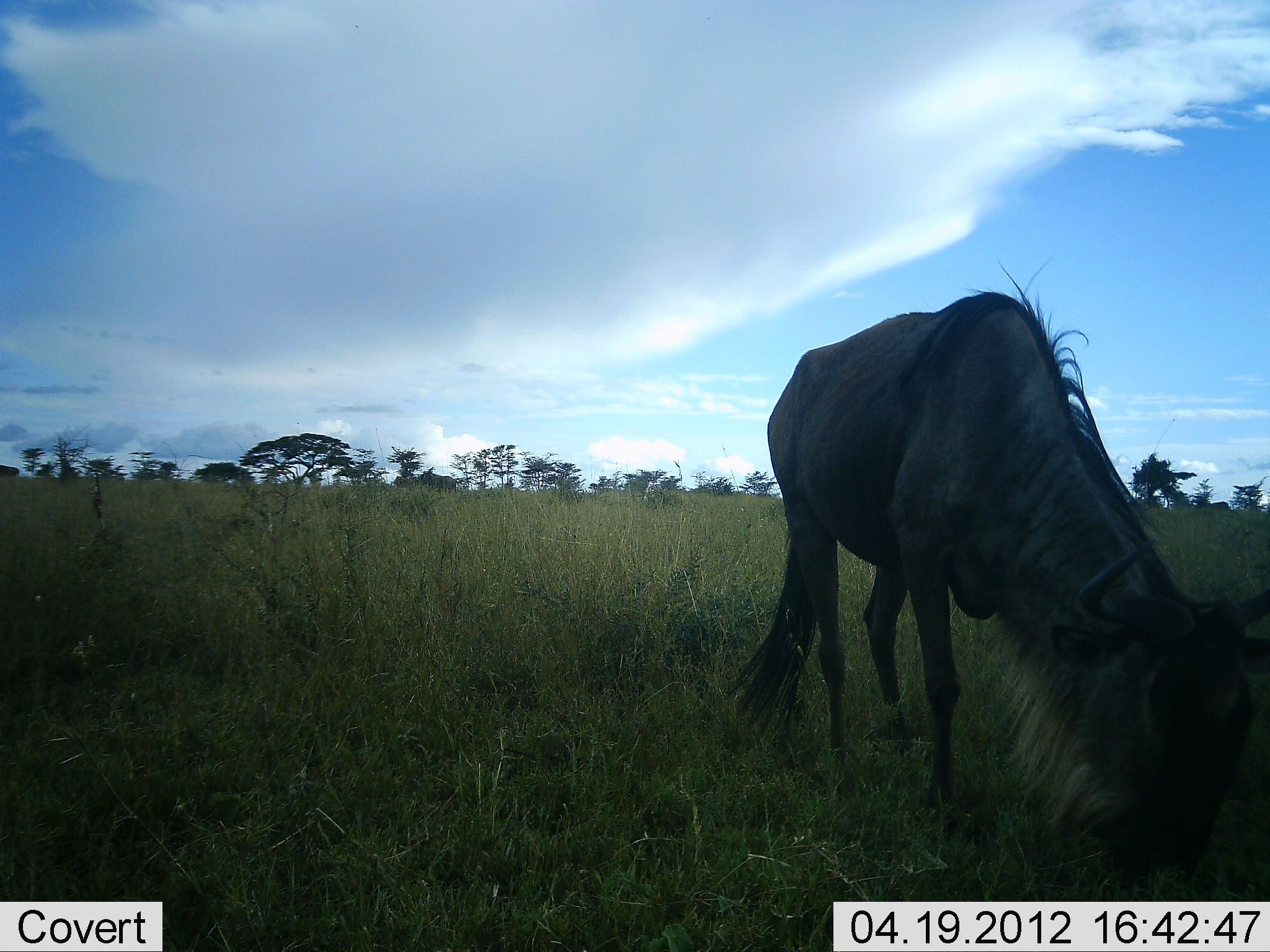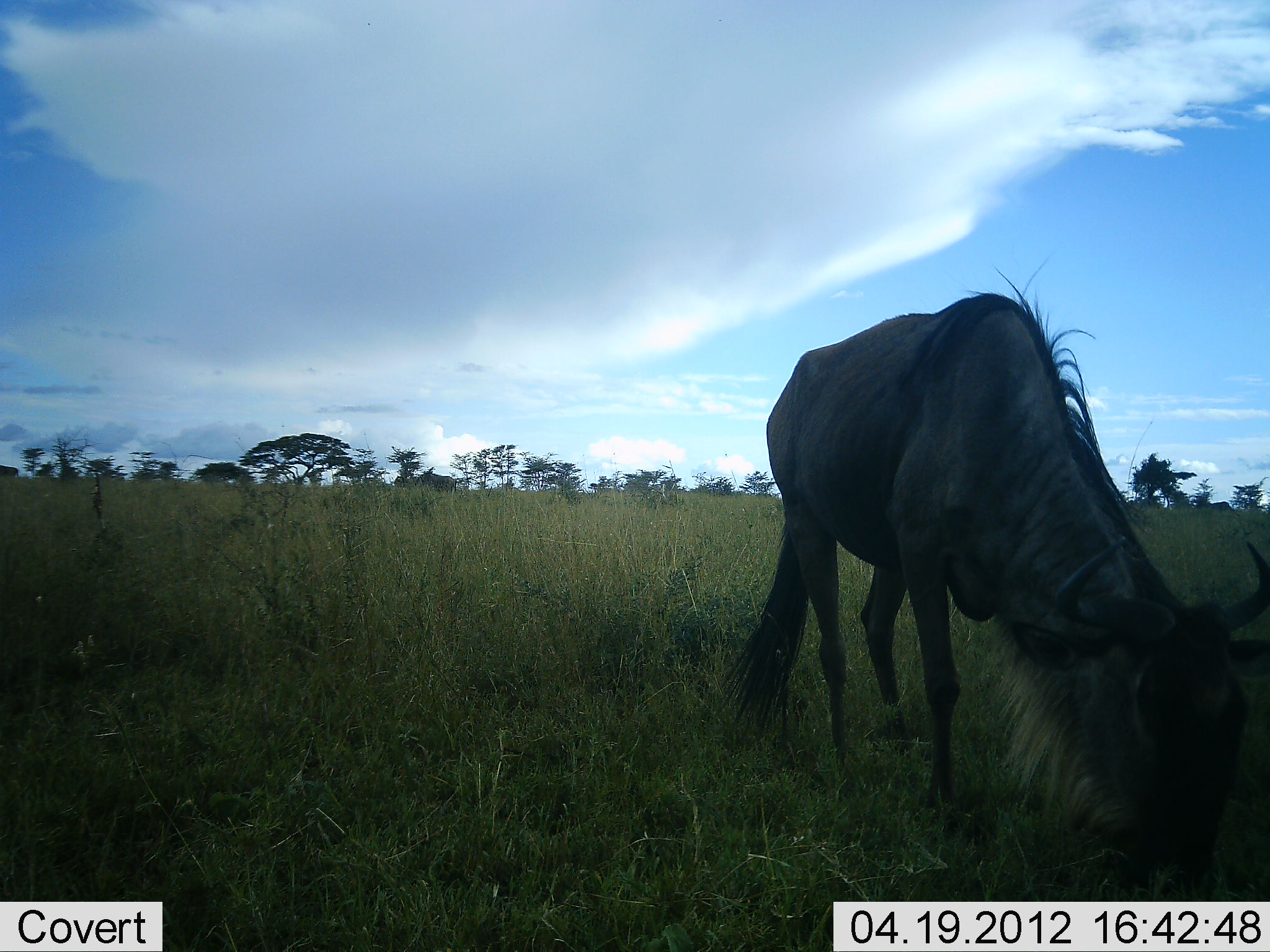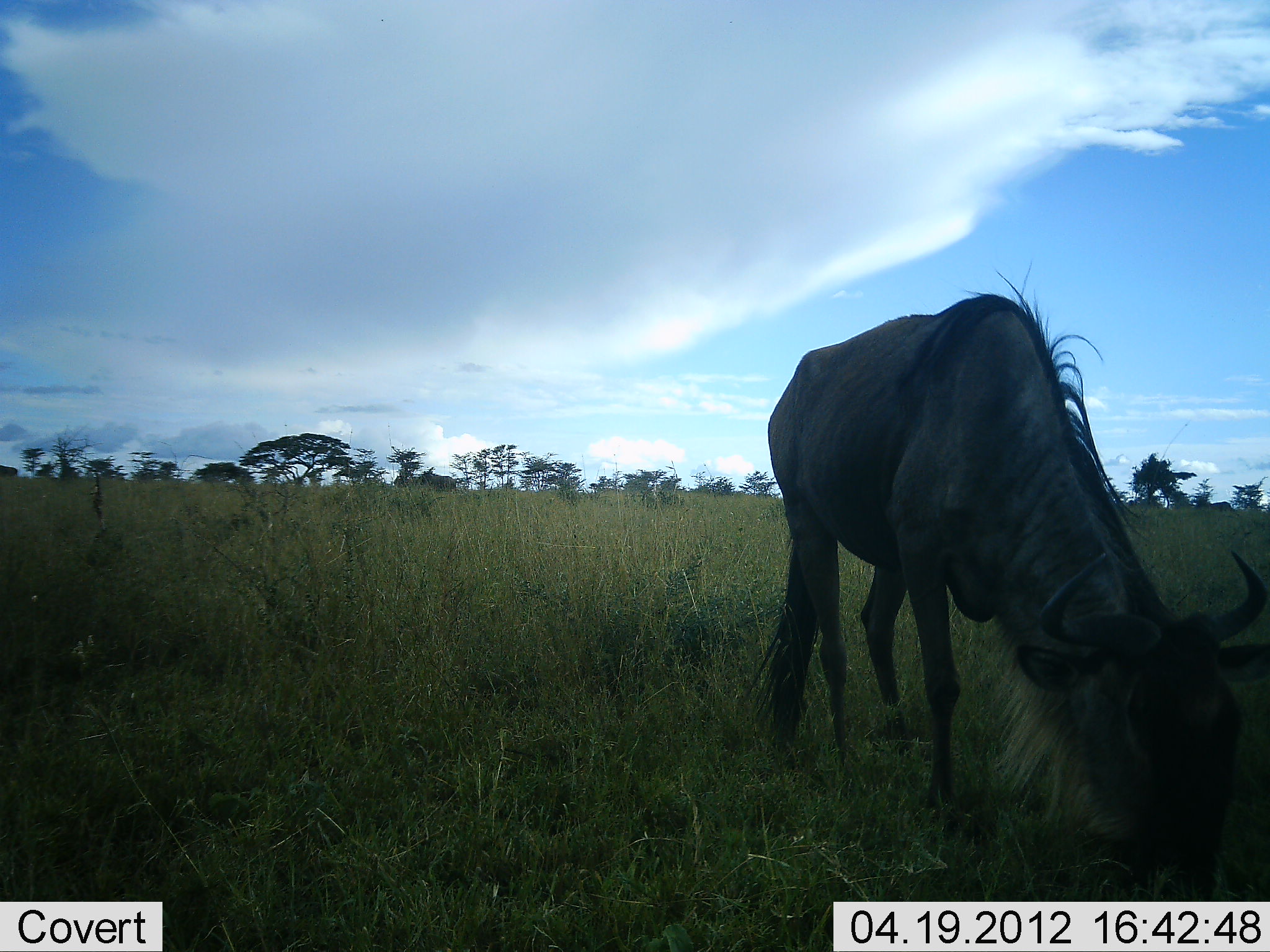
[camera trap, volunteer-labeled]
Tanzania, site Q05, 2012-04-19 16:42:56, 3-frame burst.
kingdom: Animalia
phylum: Chordata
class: Mammalia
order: Artiodactyla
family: Bovidae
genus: Connochaetes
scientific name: Connochaetes taurinus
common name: blue wildebeest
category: wildebeest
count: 1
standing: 4%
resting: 0%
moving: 0%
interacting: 0%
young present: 0%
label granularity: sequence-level